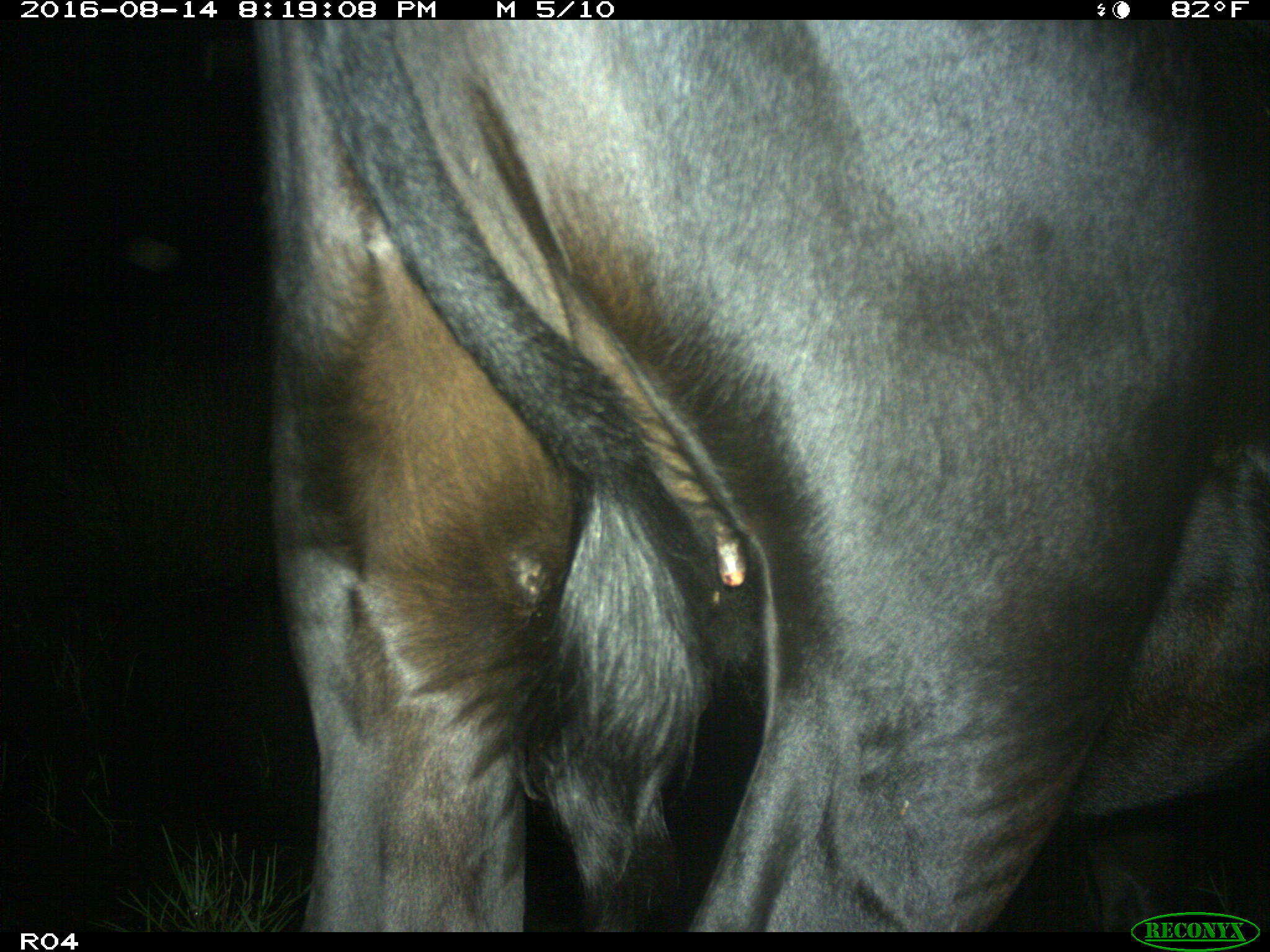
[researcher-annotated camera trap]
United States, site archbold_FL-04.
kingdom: Animalia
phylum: Chordata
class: Mammalia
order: Artiodactyla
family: Bovidae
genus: Bos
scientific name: Bos taurus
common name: domestic cow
Bos taurus (domestic cow).